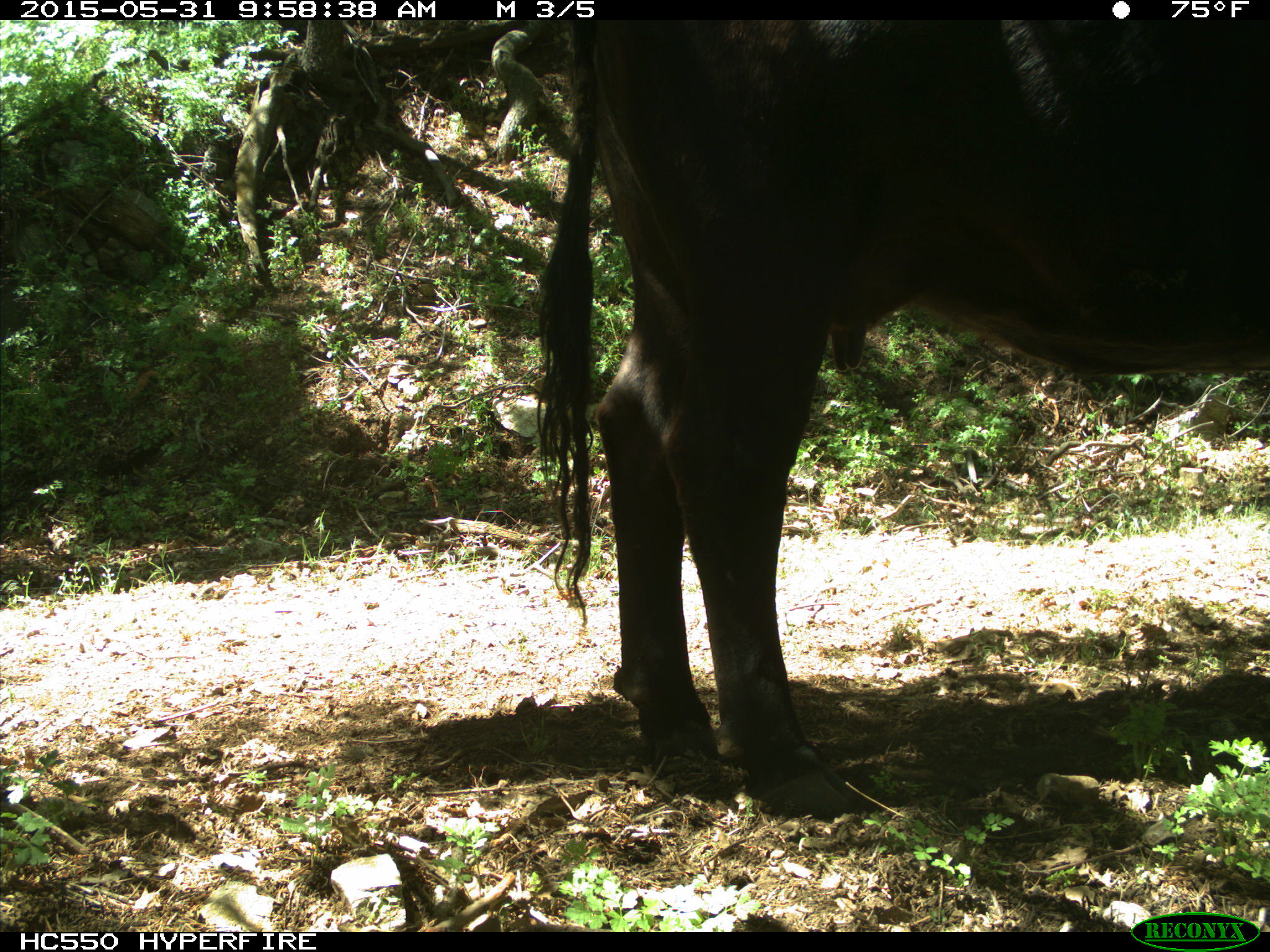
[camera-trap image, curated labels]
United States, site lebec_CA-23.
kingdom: Animalia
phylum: Chordata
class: Mammalia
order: Artiodactyla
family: Bovidae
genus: Bos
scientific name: Bos taurus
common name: domestic cow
Bos taurus (domestic cow).